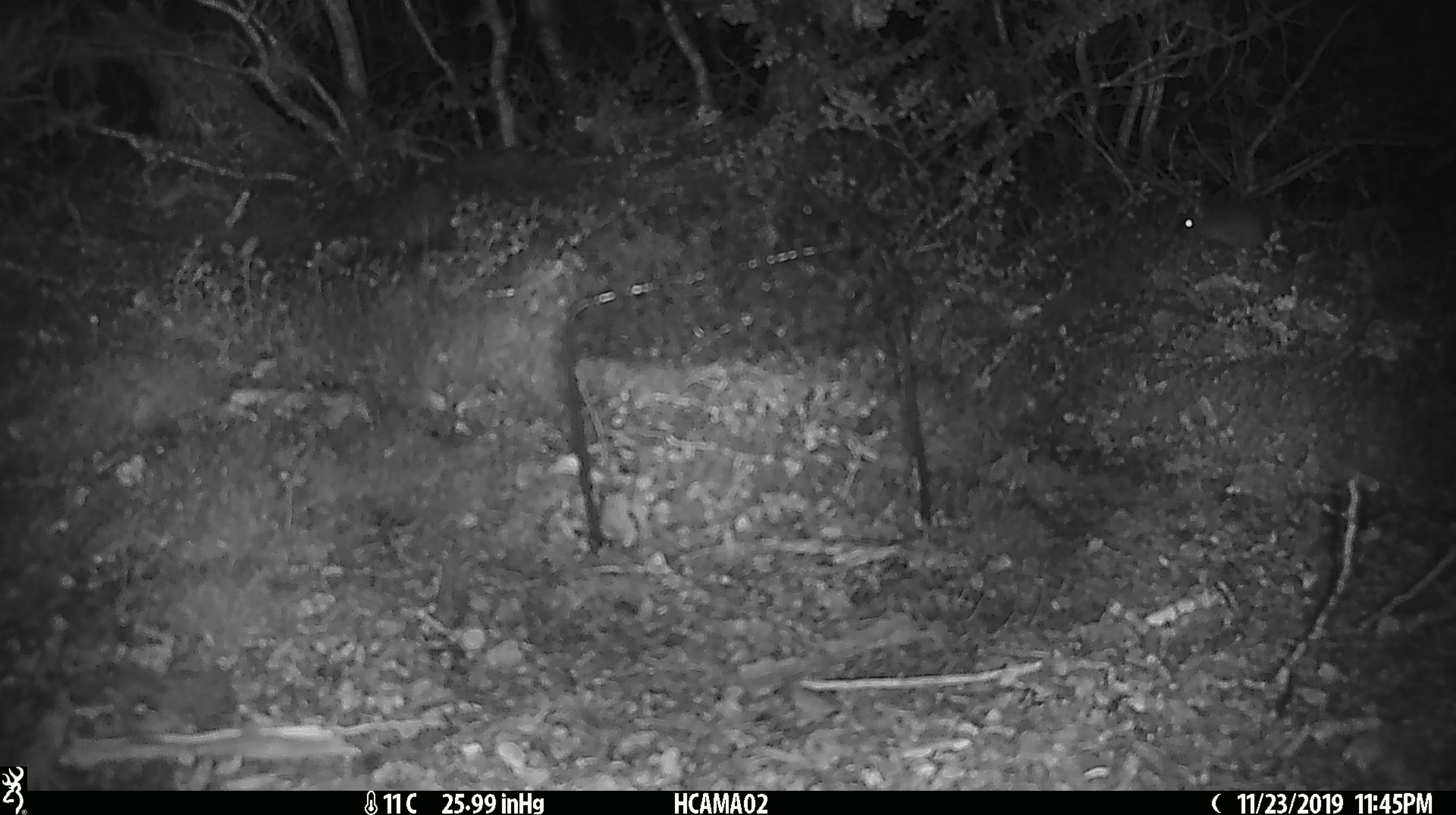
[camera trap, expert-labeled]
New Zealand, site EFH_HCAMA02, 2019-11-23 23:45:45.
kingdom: Animalia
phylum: Chordata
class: Mammalia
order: Rodentia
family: Muridae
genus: Mus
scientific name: Mus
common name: mouse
Mouse (Mus).